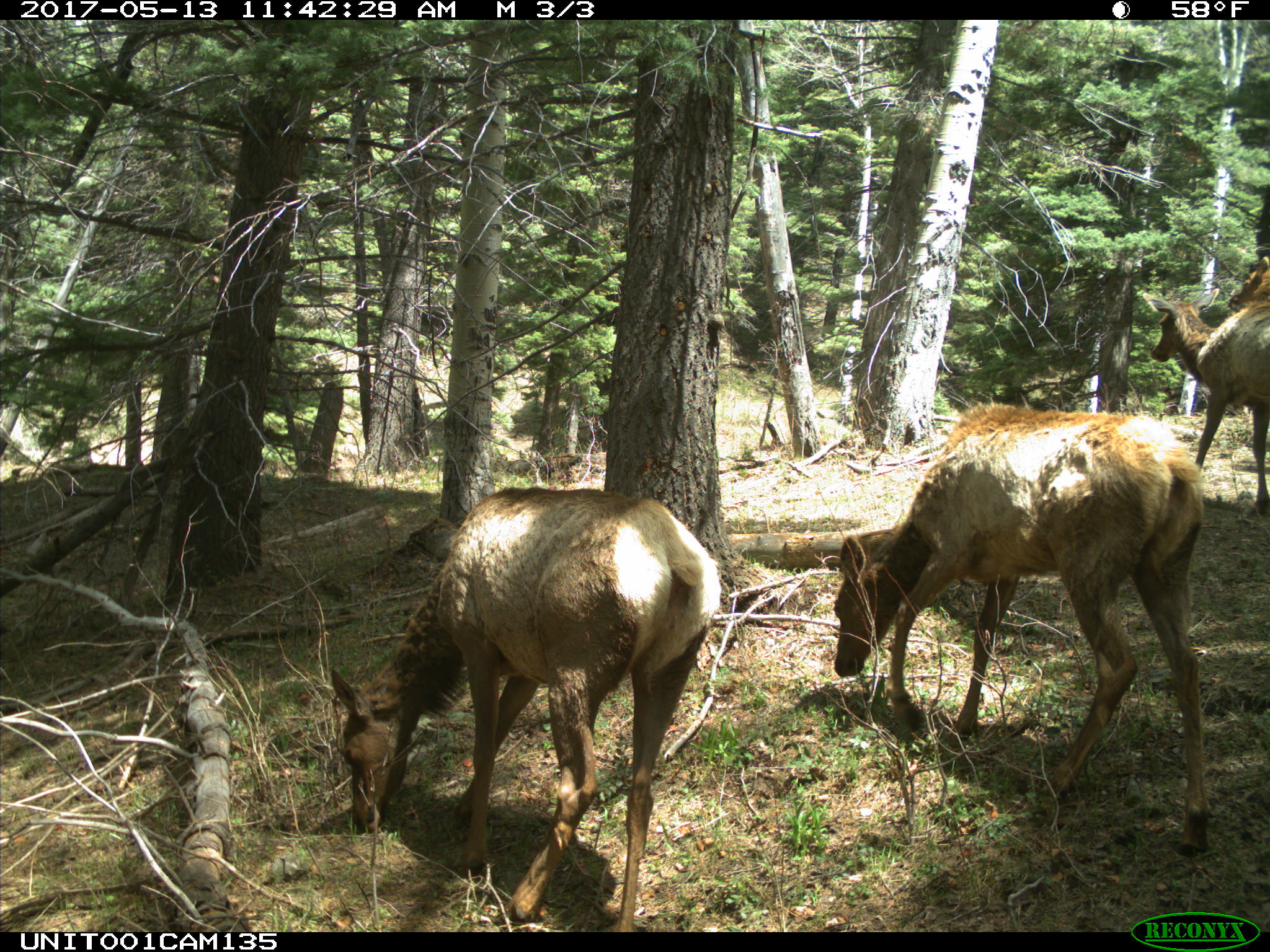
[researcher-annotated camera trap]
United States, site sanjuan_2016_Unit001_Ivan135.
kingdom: Animalia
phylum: Chordata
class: Mammalia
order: Artiodactyla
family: Cervidae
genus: Cervus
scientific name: Cervus elaphus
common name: red deer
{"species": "Cervus elaphus (red deer)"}